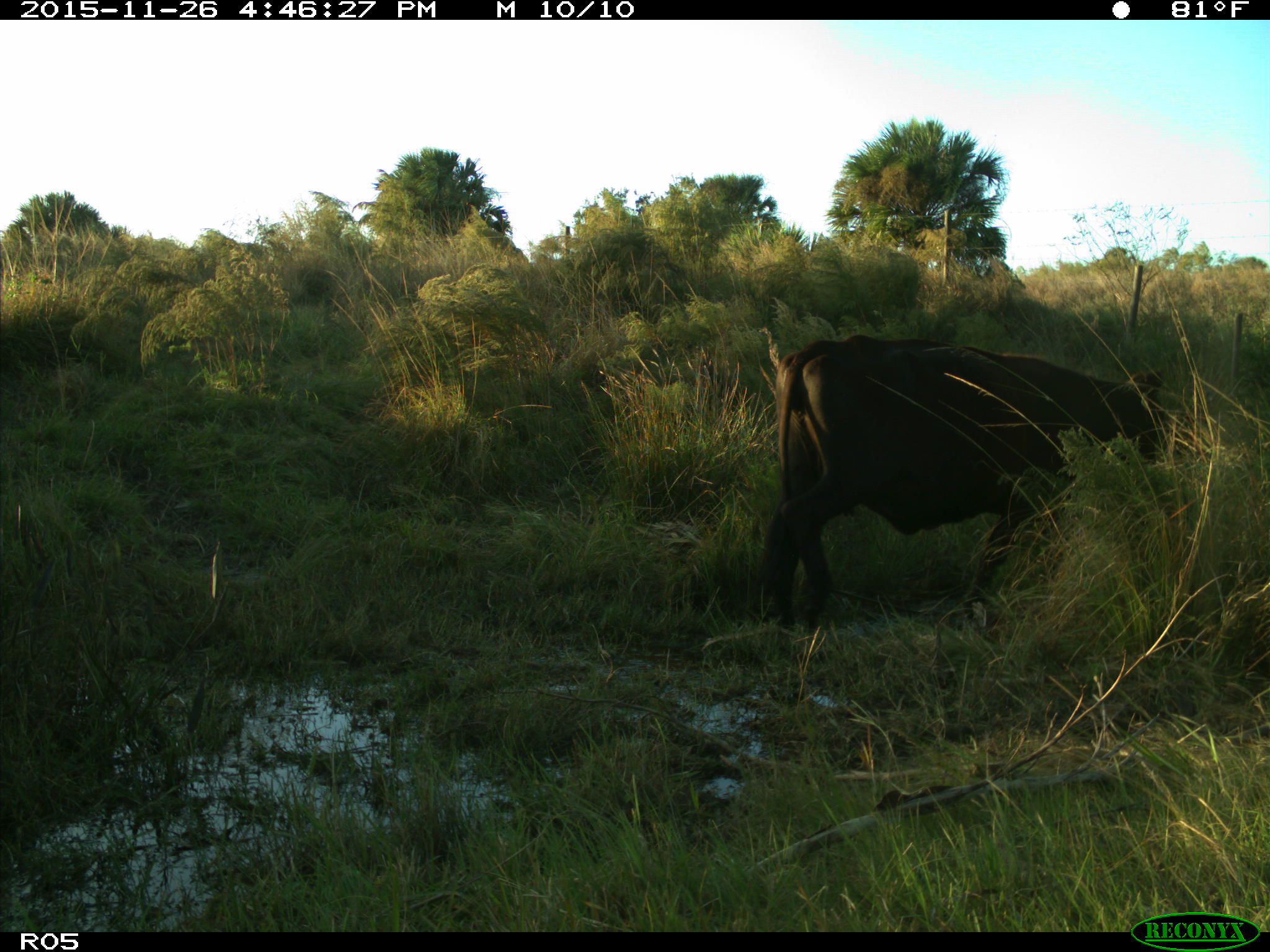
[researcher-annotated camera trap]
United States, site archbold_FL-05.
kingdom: Animalia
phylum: Chordata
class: Mammalia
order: Artiodactyla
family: Bovidae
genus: Bos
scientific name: Bos taurus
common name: domestic cow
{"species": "Bos taurus (domestic cow)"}